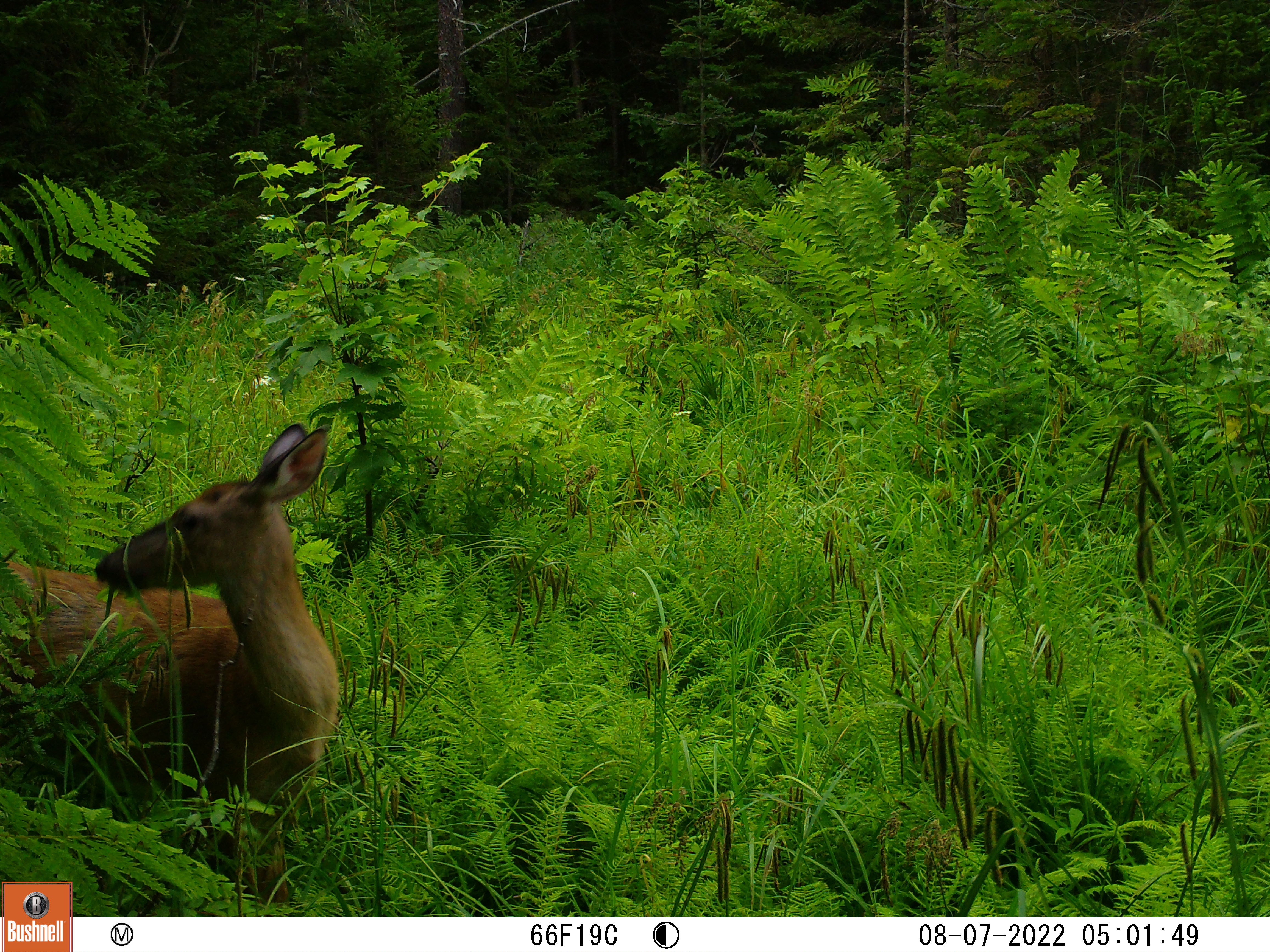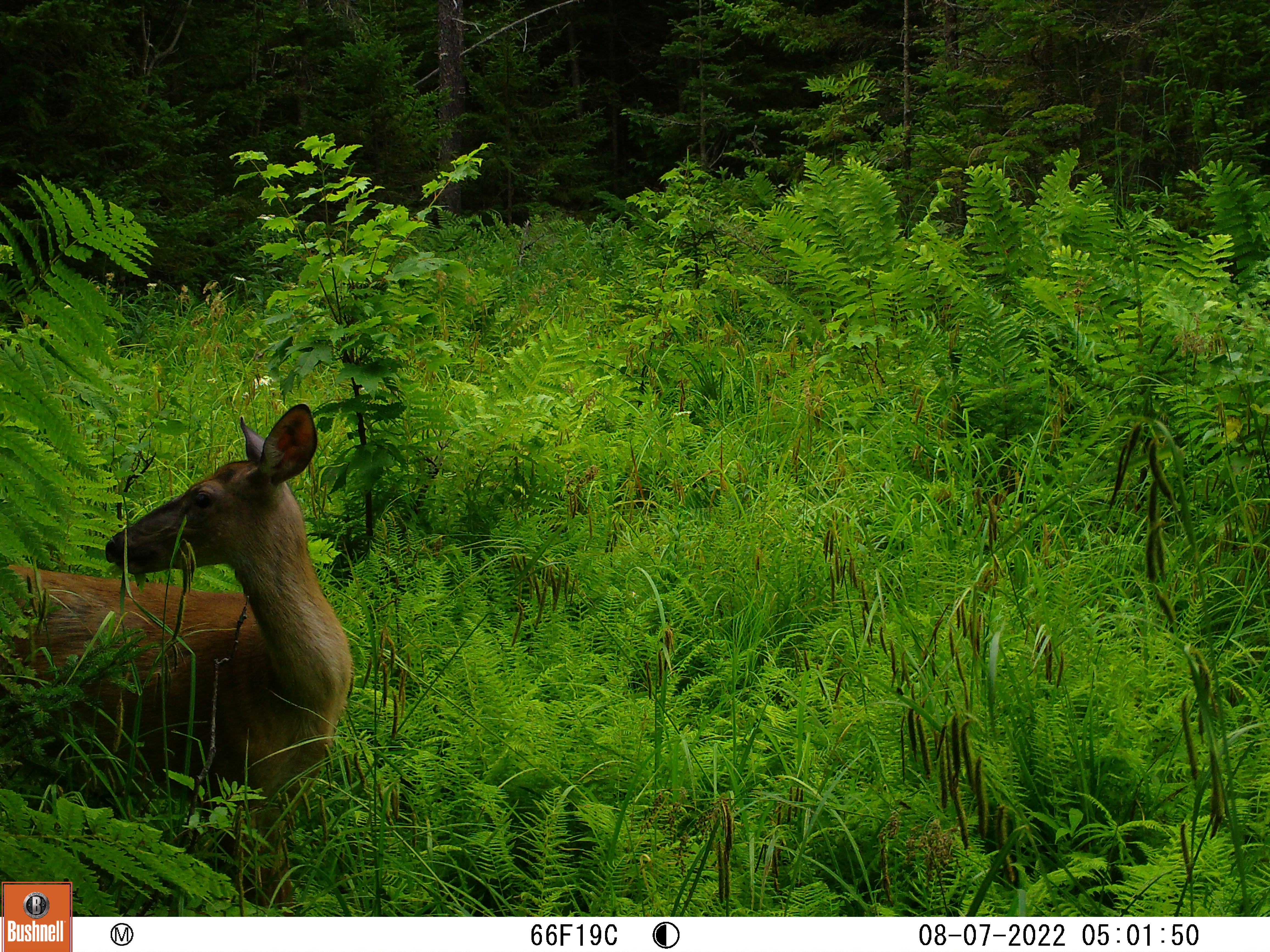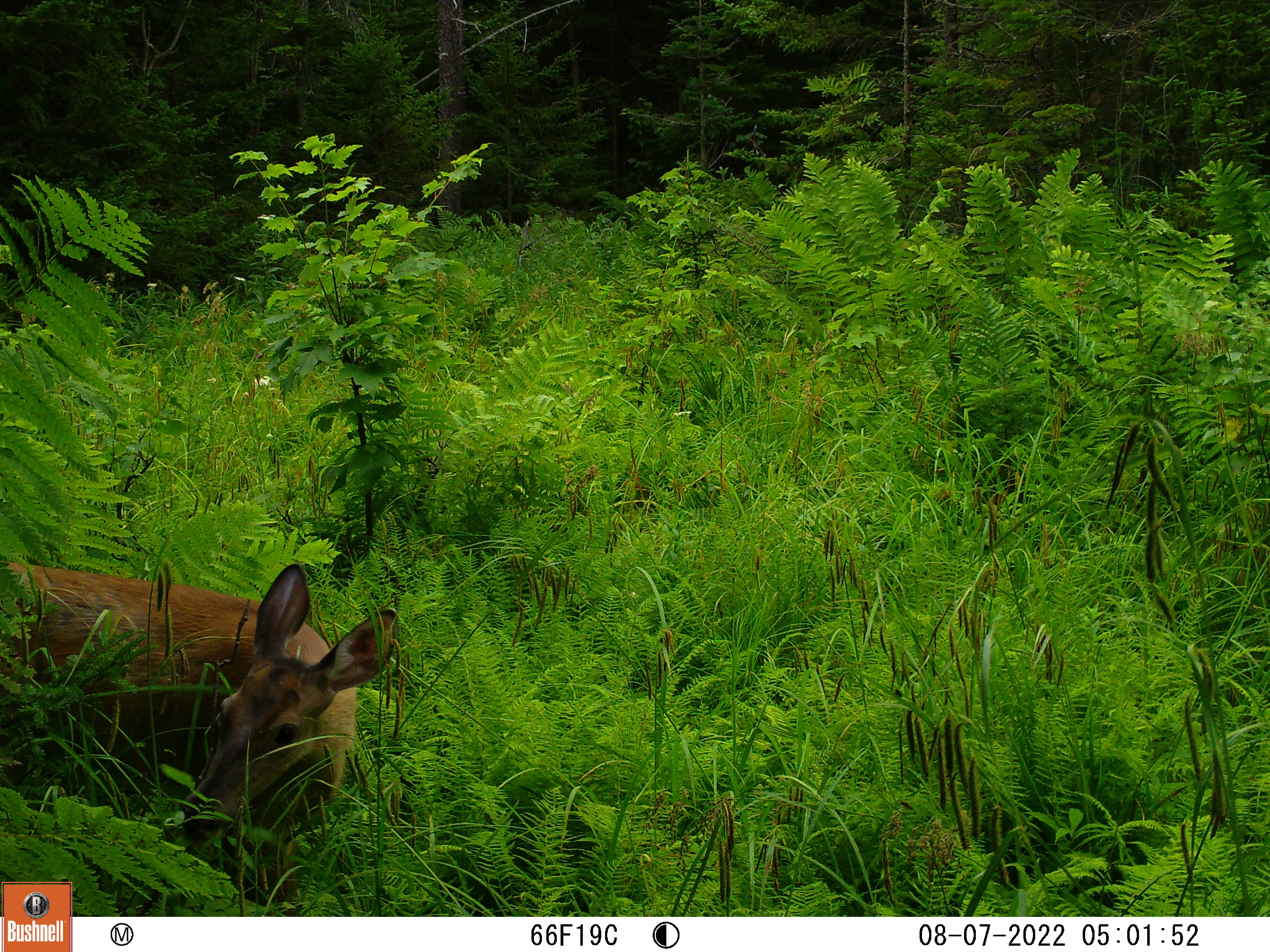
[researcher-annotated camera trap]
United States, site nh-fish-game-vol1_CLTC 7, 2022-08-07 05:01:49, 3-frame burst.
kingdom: Animalia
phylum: Chordata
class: Mammalia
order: Artiodactyla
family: Cervidae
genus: Odocoileus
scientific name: Odocoileus virginianus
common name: white-tailed deer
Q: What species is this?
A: White-tailed deer (Odocoileus virginianus).